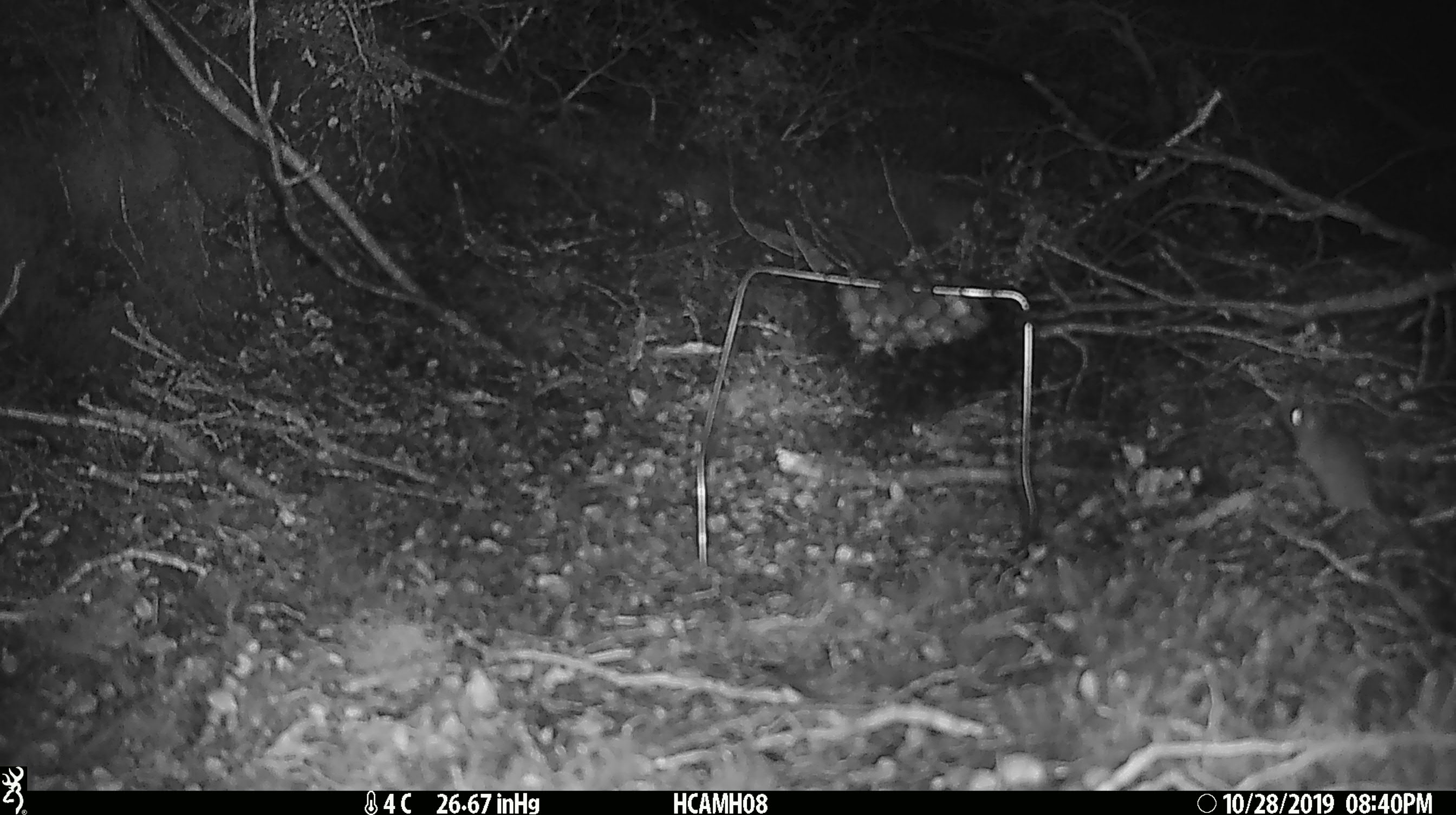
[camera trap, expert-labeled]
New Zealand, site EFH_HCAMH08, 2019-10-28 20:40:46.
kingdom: Animalia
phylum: Chordata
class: Mammalia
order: Rodentia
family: Muridae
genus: Mus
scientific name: Mus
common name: mouse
Mouse (Mus).